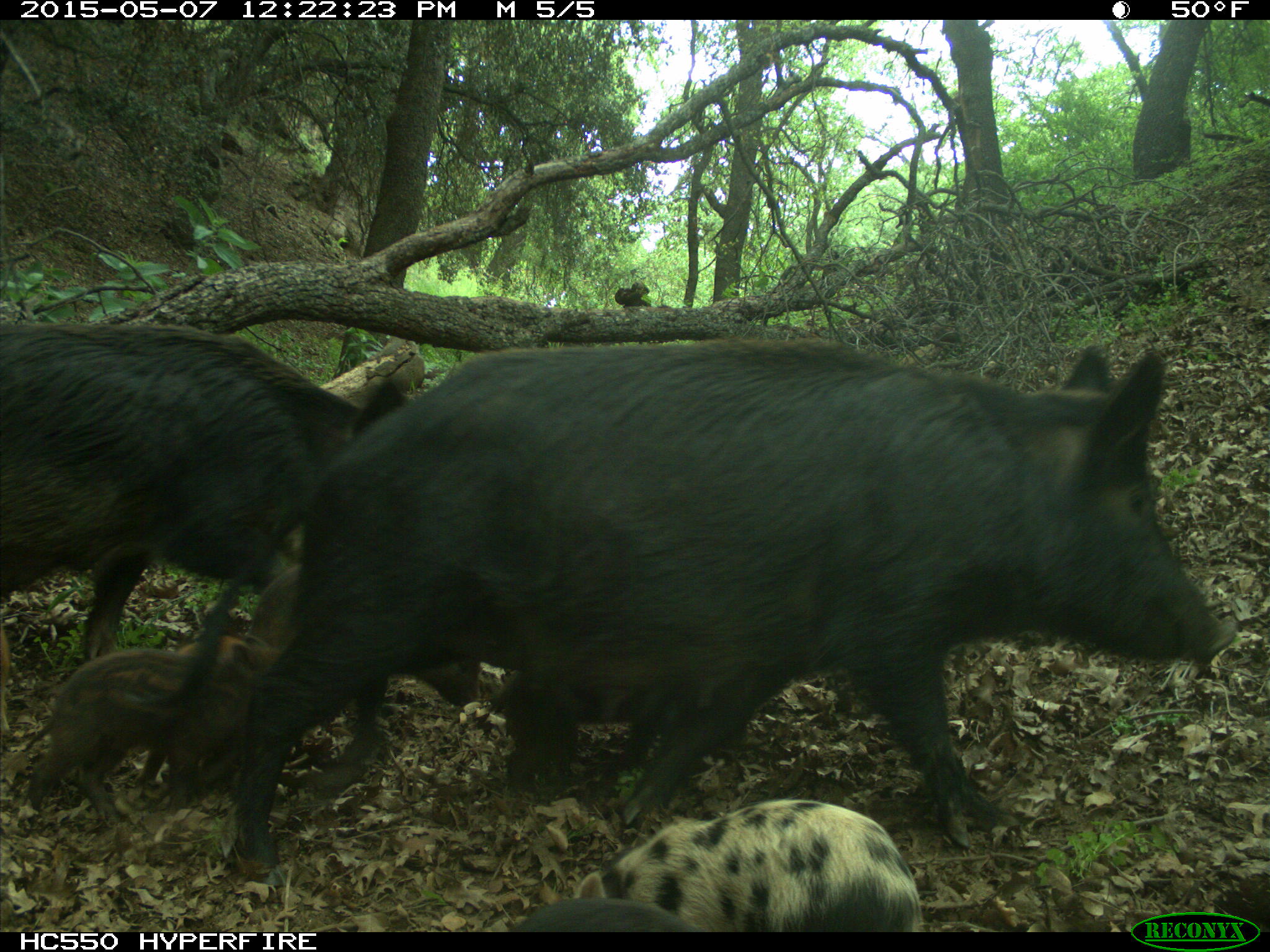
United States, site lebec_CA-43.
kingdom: Animalia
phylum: Chordata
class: Mammalia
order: Artiodactyla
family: Suidae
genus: Sus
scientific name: Sus scrofa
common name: wild boar